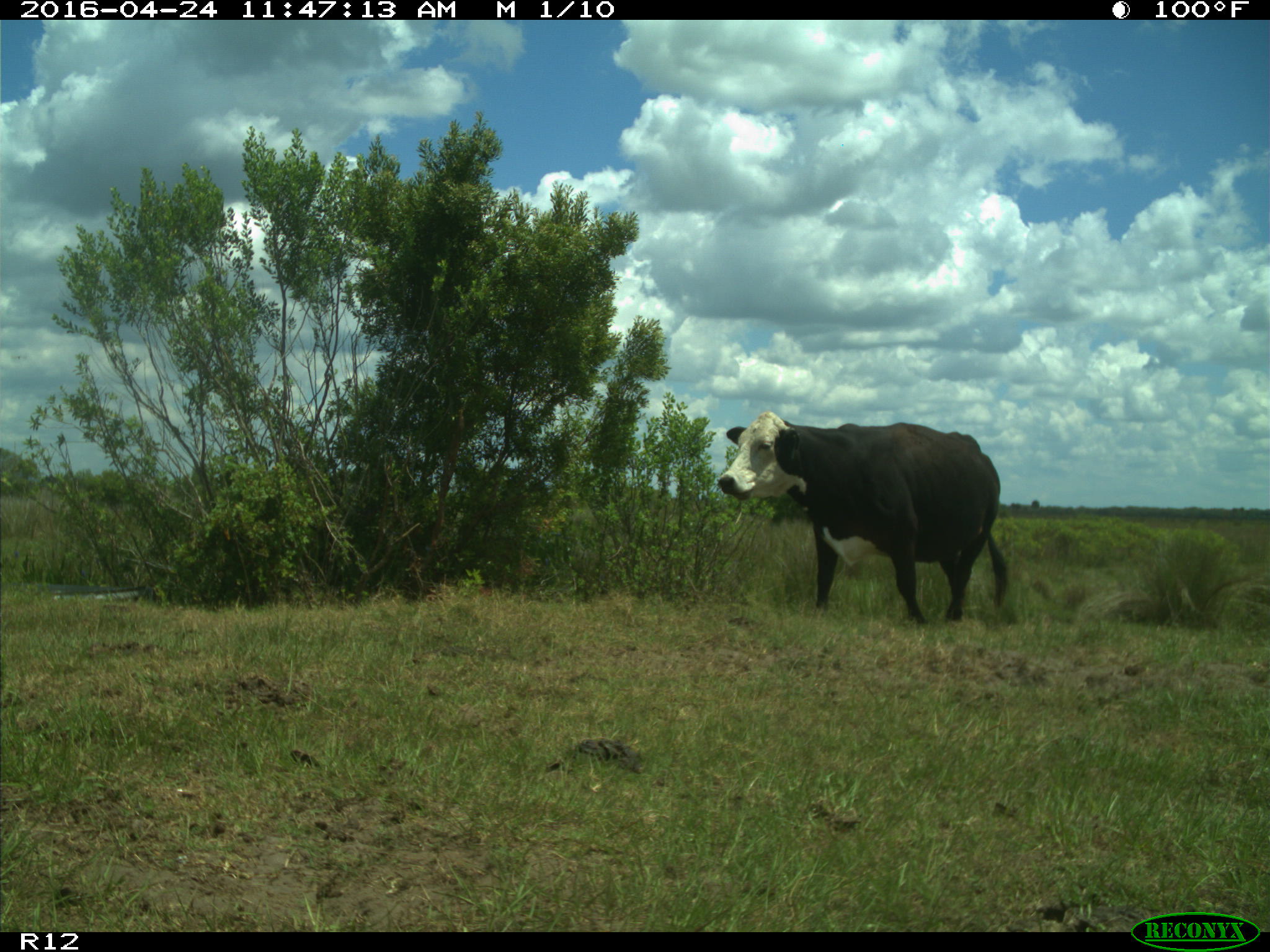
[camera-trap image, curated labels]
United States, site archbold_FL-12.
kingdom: Animalia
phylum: Chordata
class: Mammalia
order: Artiodactyla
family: Bovidae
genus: Bos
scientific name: Bos taurus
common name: domestic cow